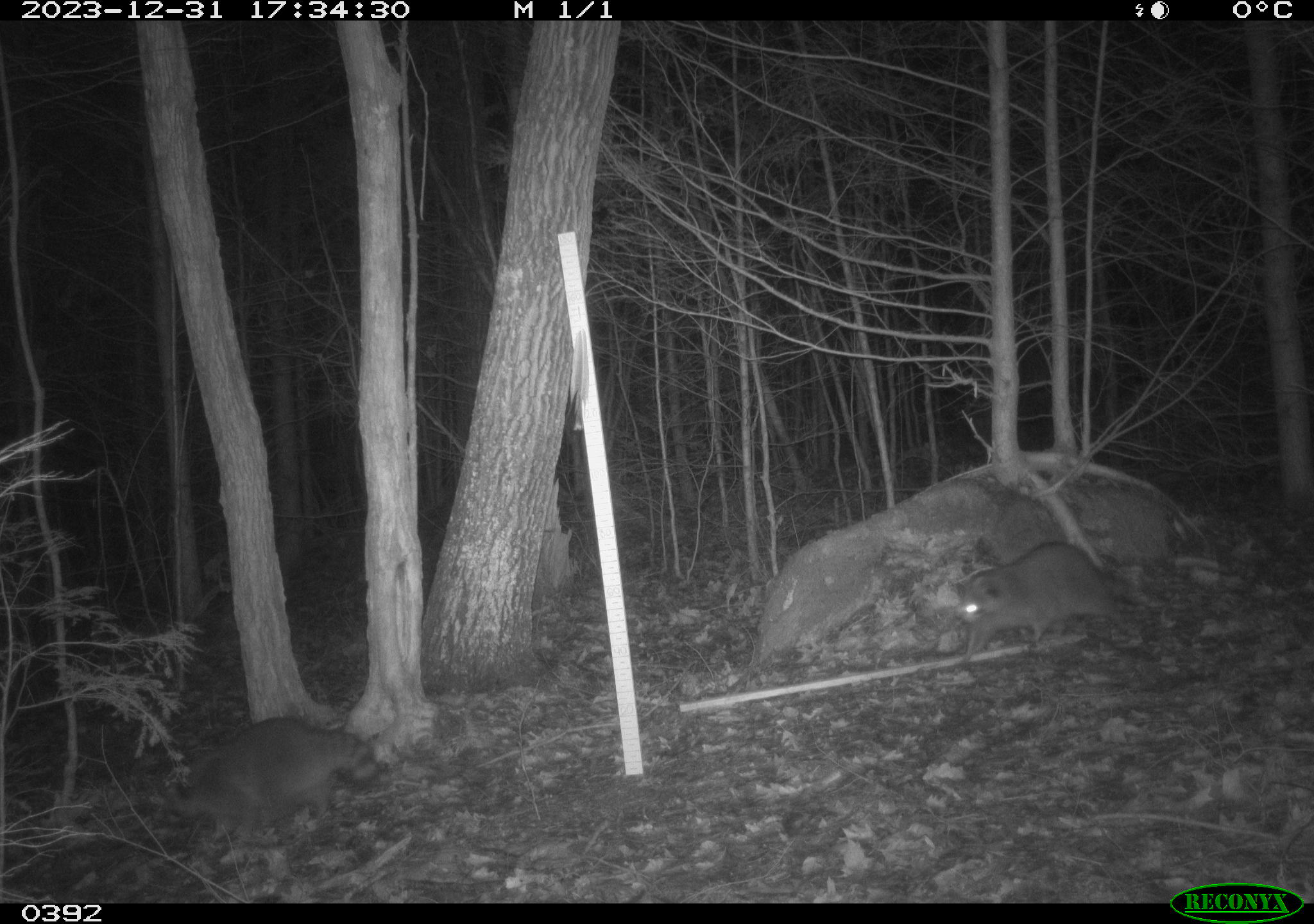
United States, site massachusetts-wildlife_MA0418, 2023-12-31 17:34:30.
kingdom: Animalia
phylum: Chordata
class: Mammalia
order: Carnivora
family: Procyonidae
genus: Procyon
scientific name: Procyon lotor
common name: raccoon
Raccoon (Procyon lotor).